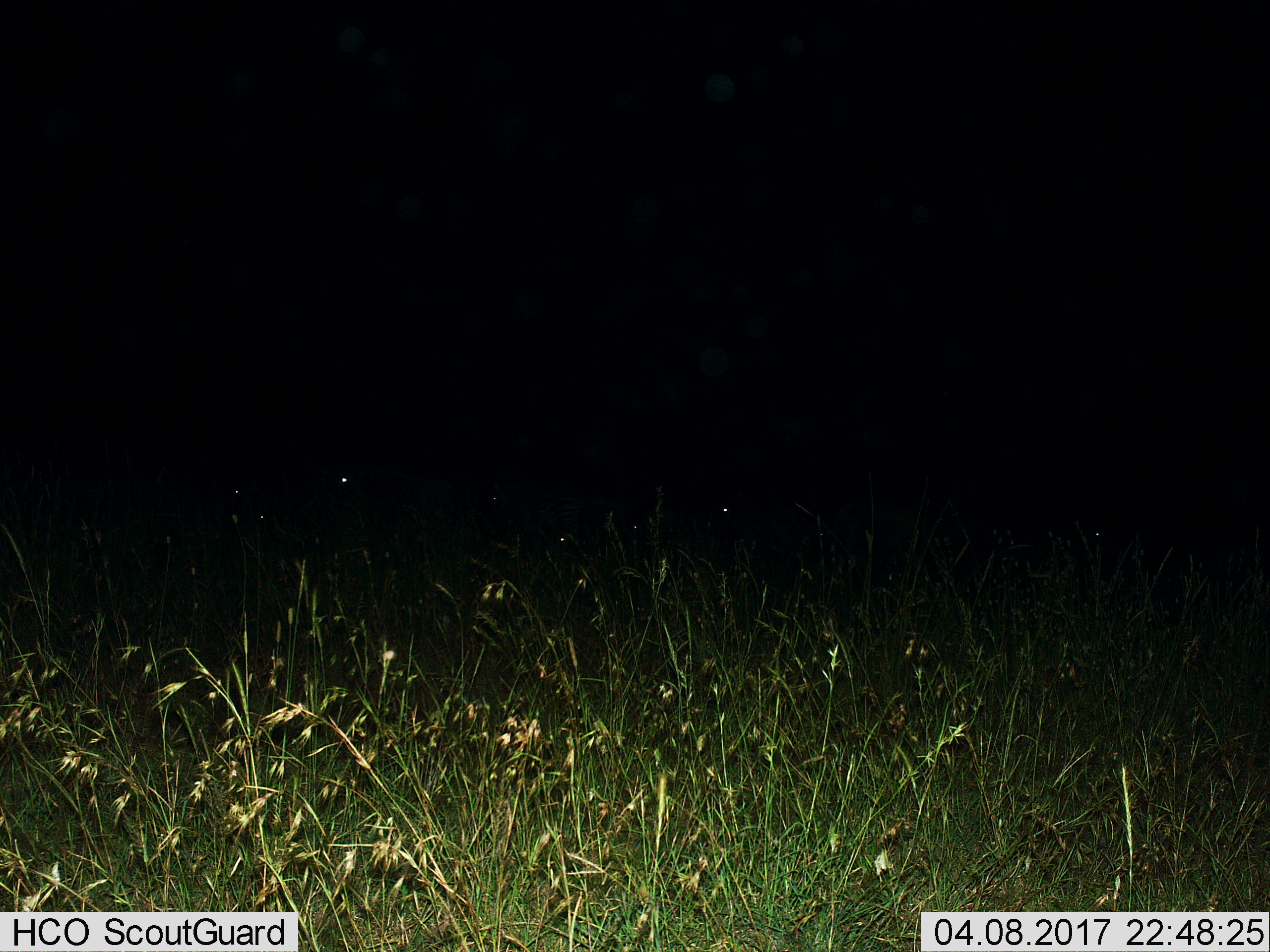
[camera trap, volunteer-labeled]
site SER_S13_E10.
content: unidentified animal